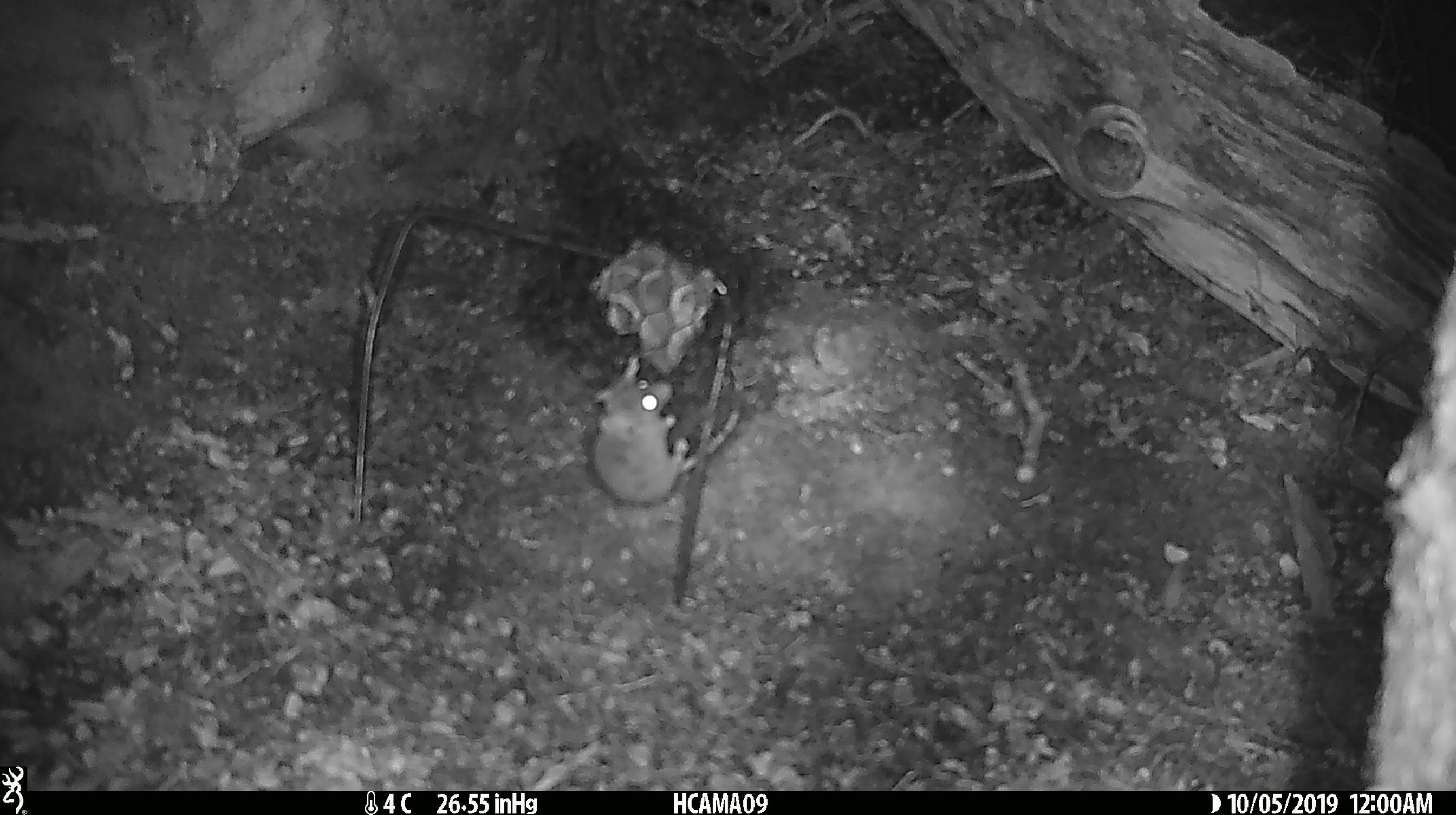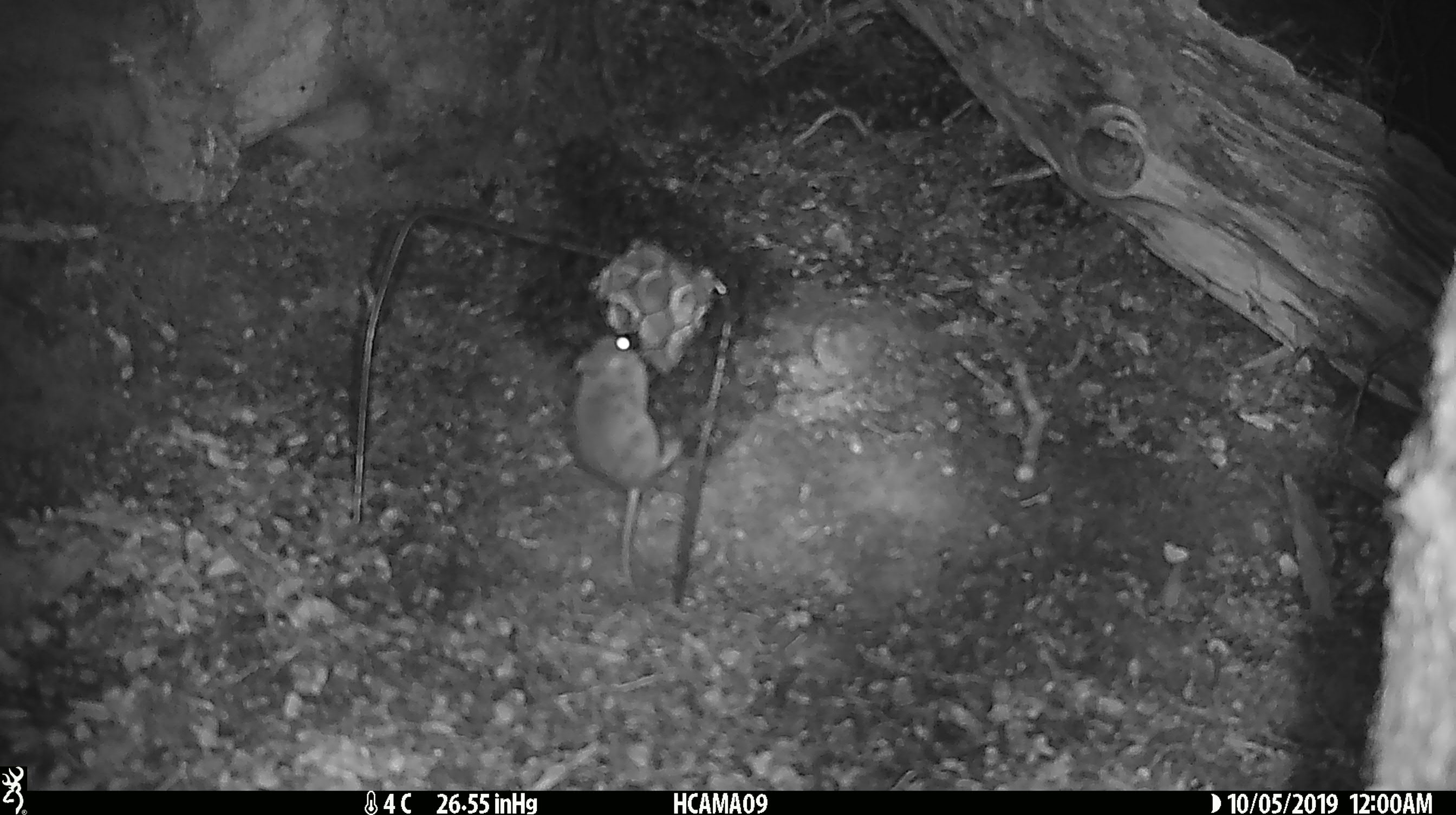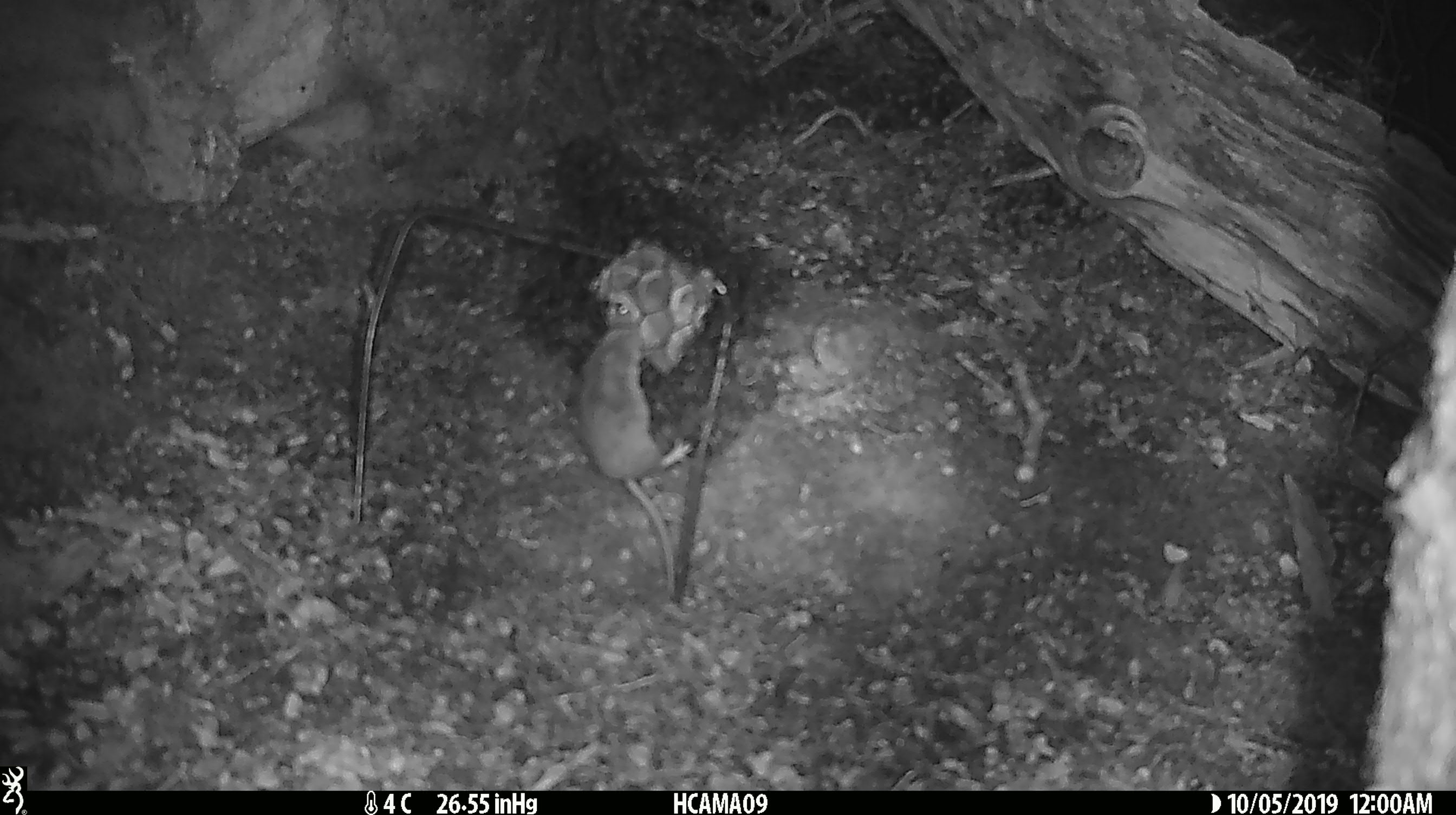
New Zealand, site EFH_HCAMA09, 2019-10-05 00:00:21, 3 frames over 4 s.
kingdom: Animalia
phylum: Chordata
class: Mammalia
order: Rodentia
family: Muridae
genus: Mus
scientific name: Mus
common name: mouse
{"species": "mouse (Mus)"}